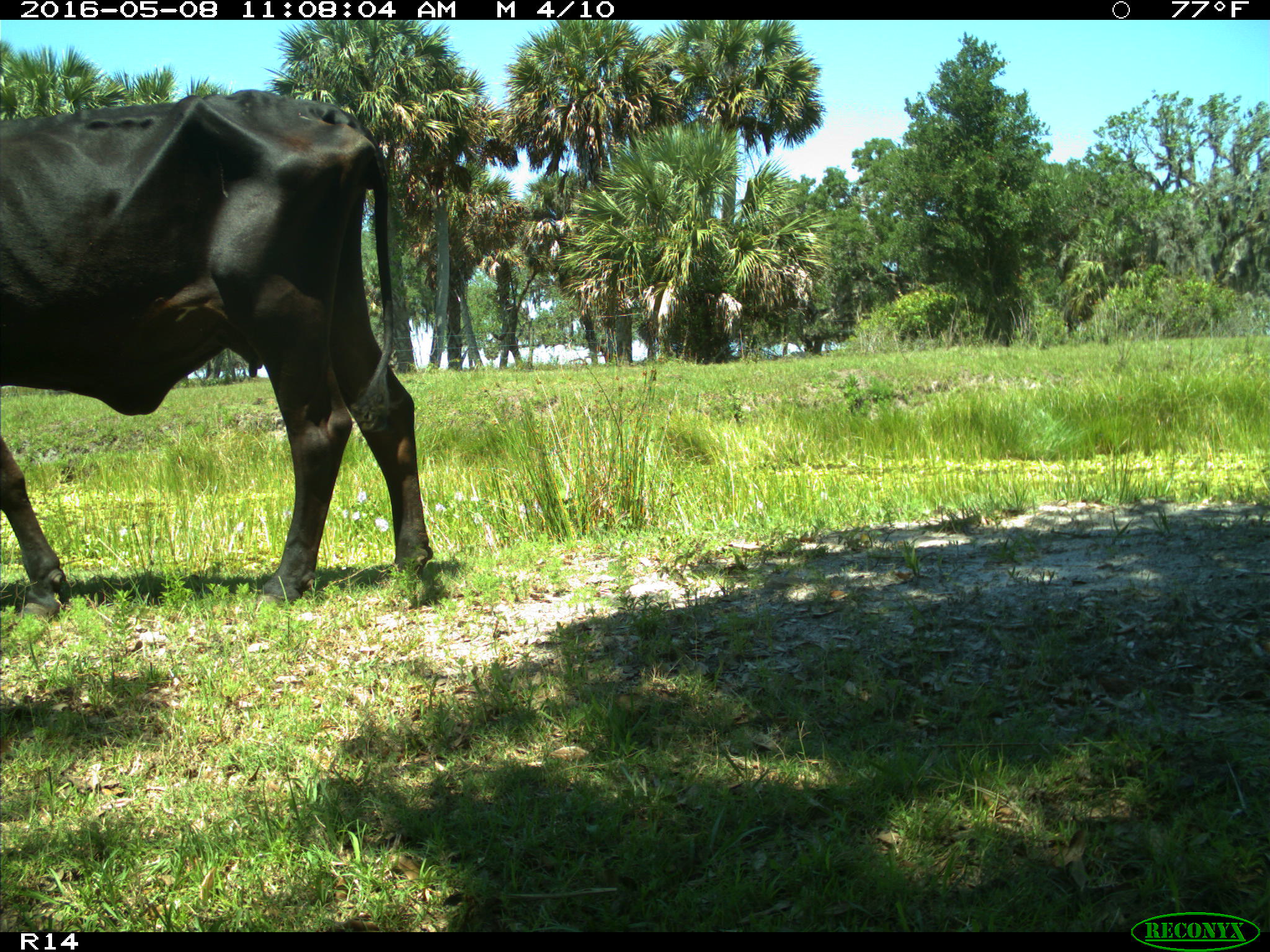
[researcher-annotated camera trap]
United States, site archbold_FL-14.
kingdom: Animalia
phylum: Chordata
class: Mammalia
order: Artiodactyla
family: Bovidae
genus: Bos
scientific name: Bos taurus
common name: domestic cow